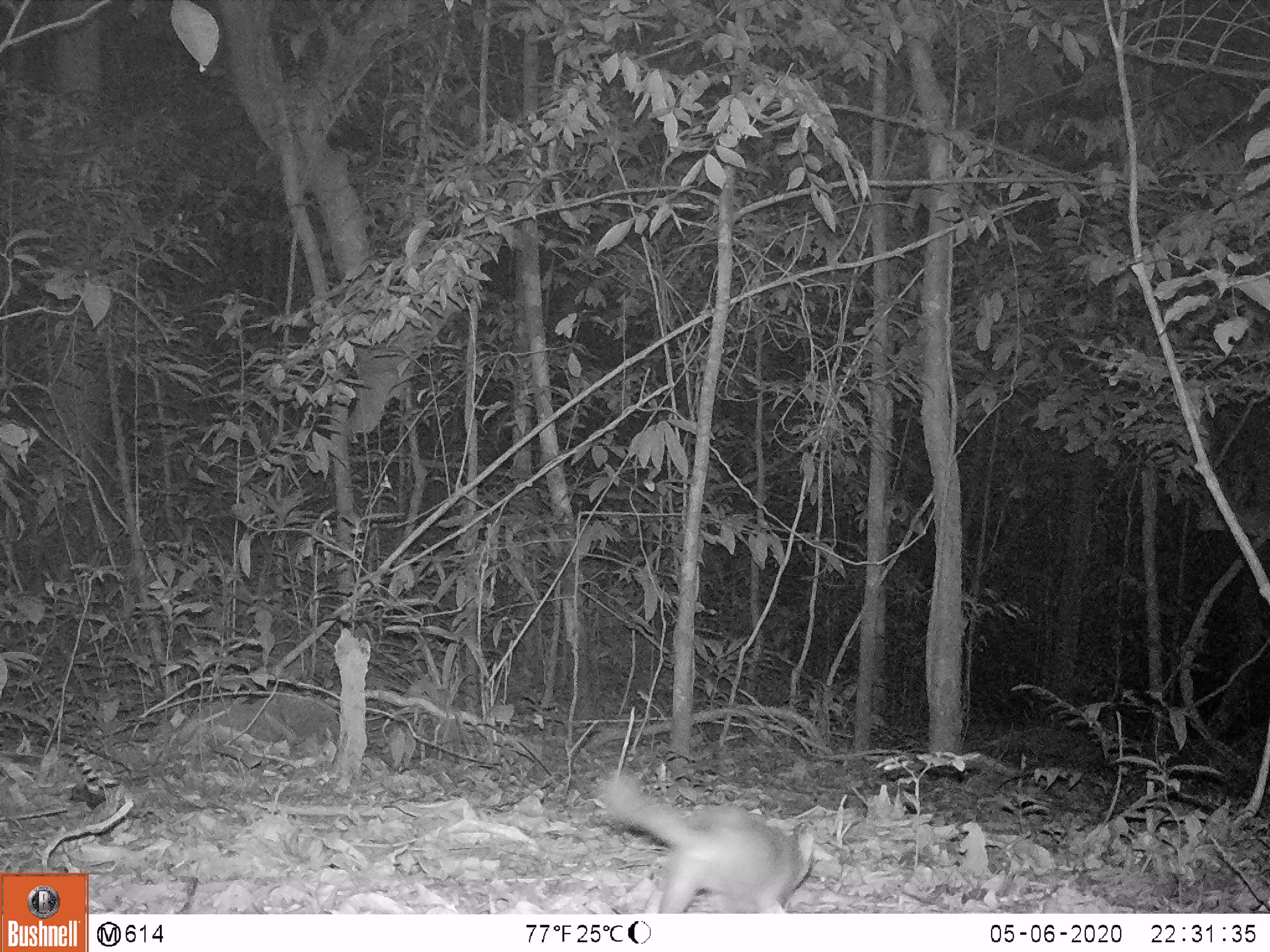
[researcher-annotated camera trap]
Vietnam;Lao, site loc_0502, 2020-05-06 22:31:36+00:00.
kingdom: Animalia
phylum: Chordata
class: Mammalia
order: Carnivora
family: Mustelidae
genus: Melogale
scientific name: Melogale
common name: ferret badger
Ferret badger (Melogale). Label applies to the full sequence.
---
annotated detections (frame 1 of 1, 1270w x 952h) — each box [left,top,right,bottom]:
ferret badger: [591,767,817,913]